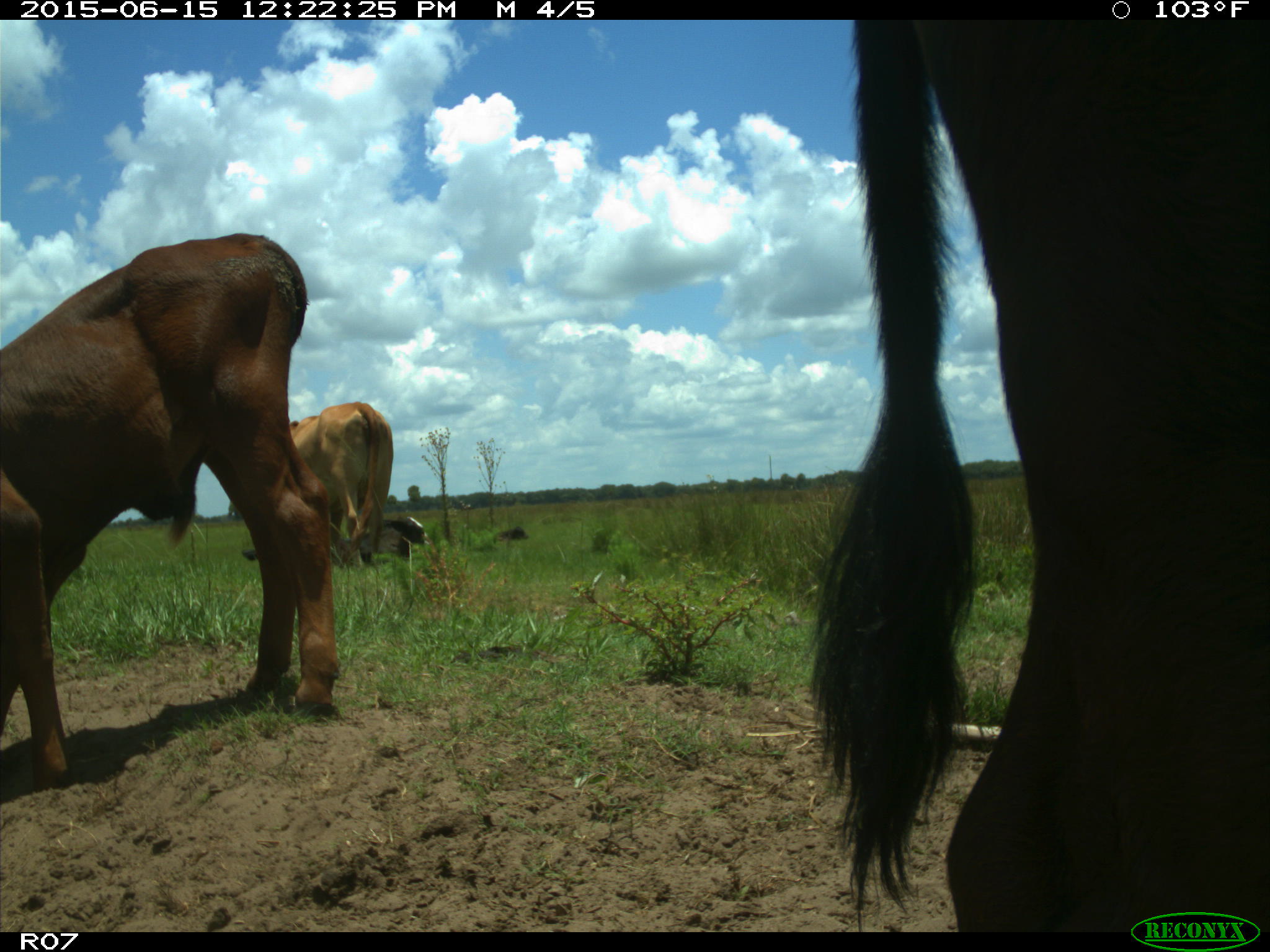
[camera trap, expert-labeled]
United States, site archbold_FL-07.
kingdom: Animalia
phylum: Chordata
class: Mammalia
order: Artiodactyla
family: Bovidae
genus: Bos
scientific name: Bos taurus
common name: domestic cow